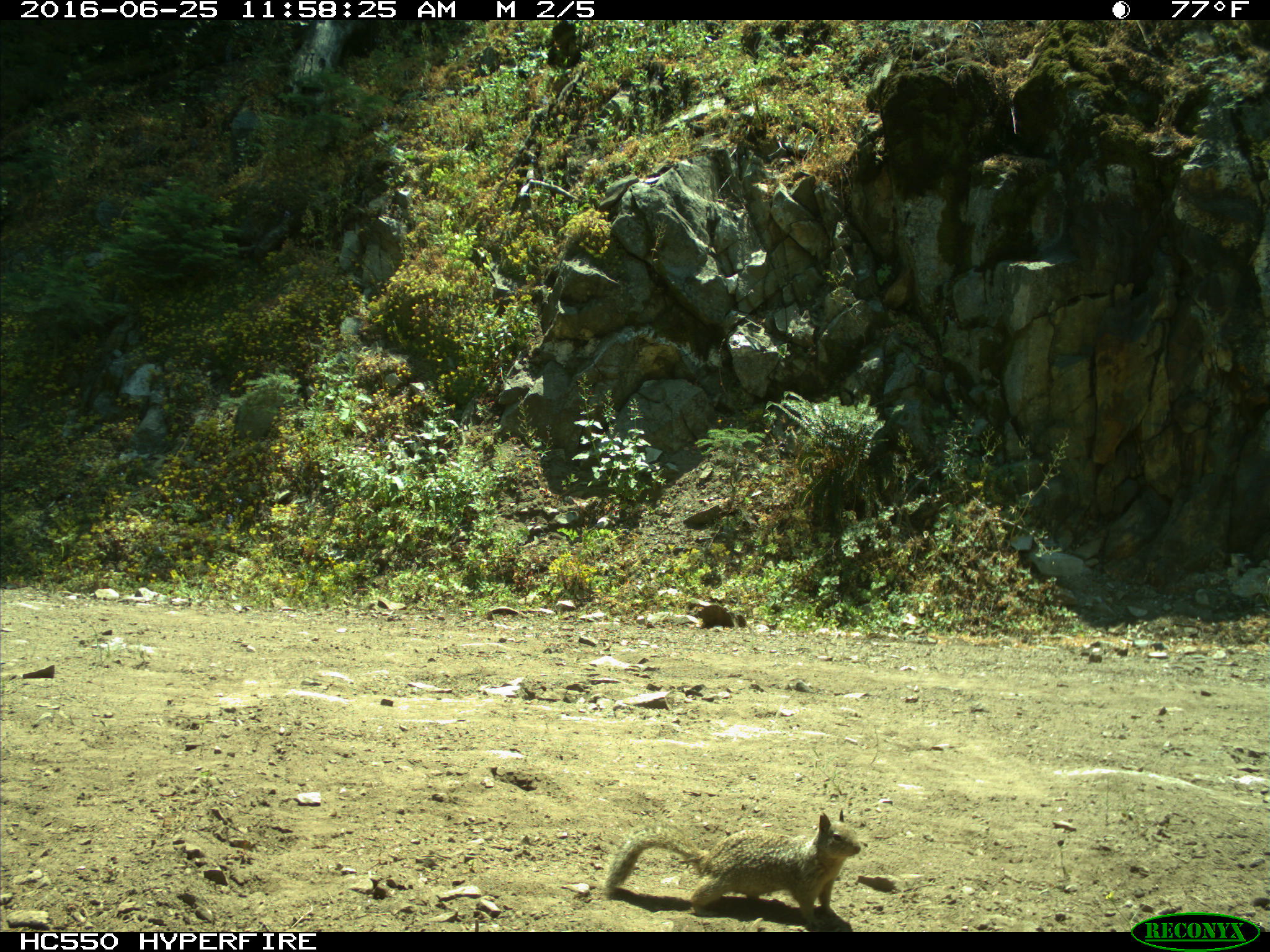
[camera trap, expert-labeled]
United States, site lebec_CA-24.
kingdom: Animalia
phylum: Chordata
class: Mammalia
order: Rodentia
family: Sciuridae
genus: Otospermophilus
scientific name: Otospermophilus beecheyi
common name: california ground squirrel